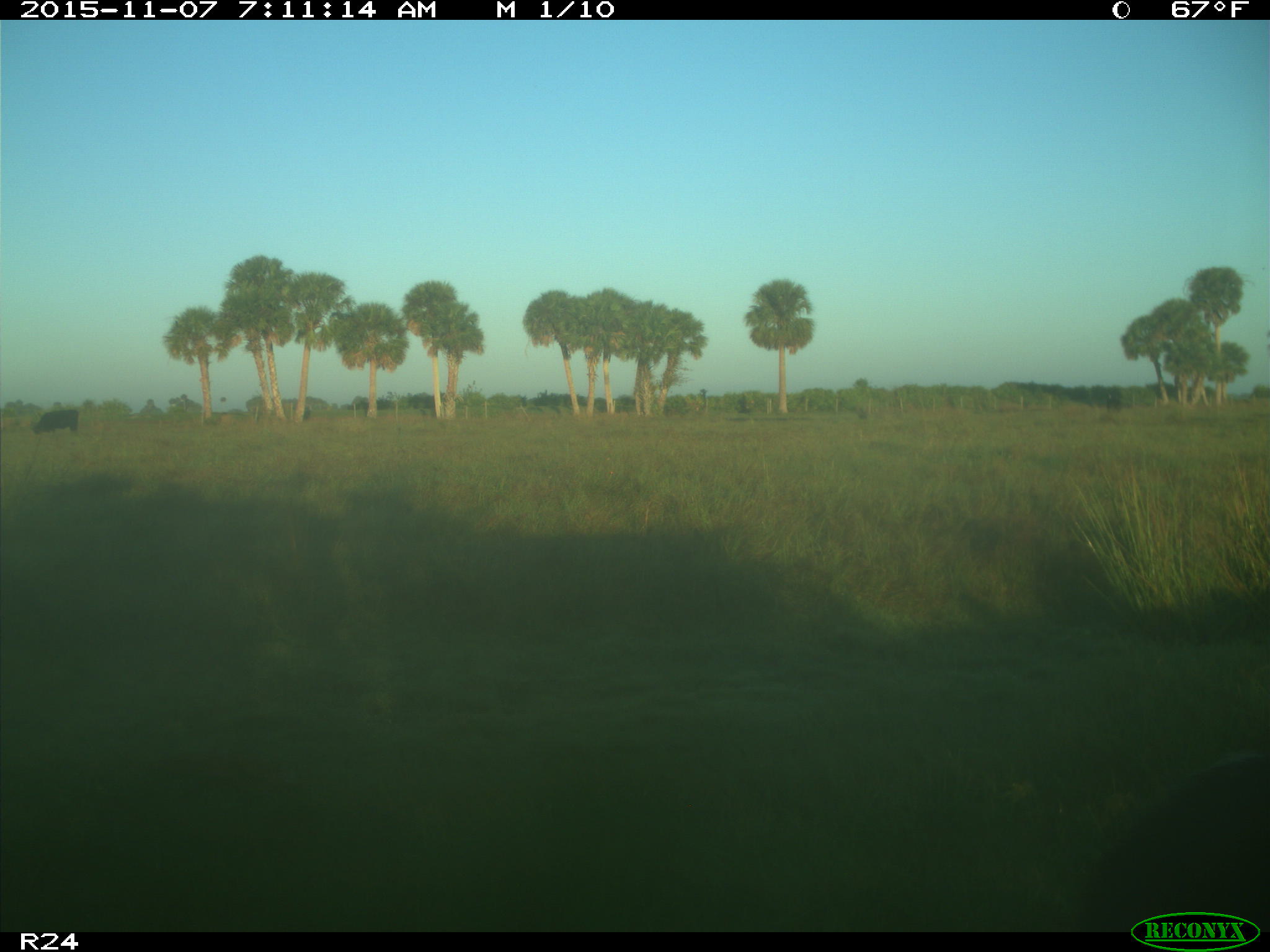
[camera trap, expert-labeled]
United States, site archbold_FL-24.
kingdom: Animalia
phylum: Chordata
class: Mammalia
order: Artiodactyla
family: Bovidae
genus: Bos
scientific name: Bos taurus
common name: domestic cow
Bos taurus (domestic cow).